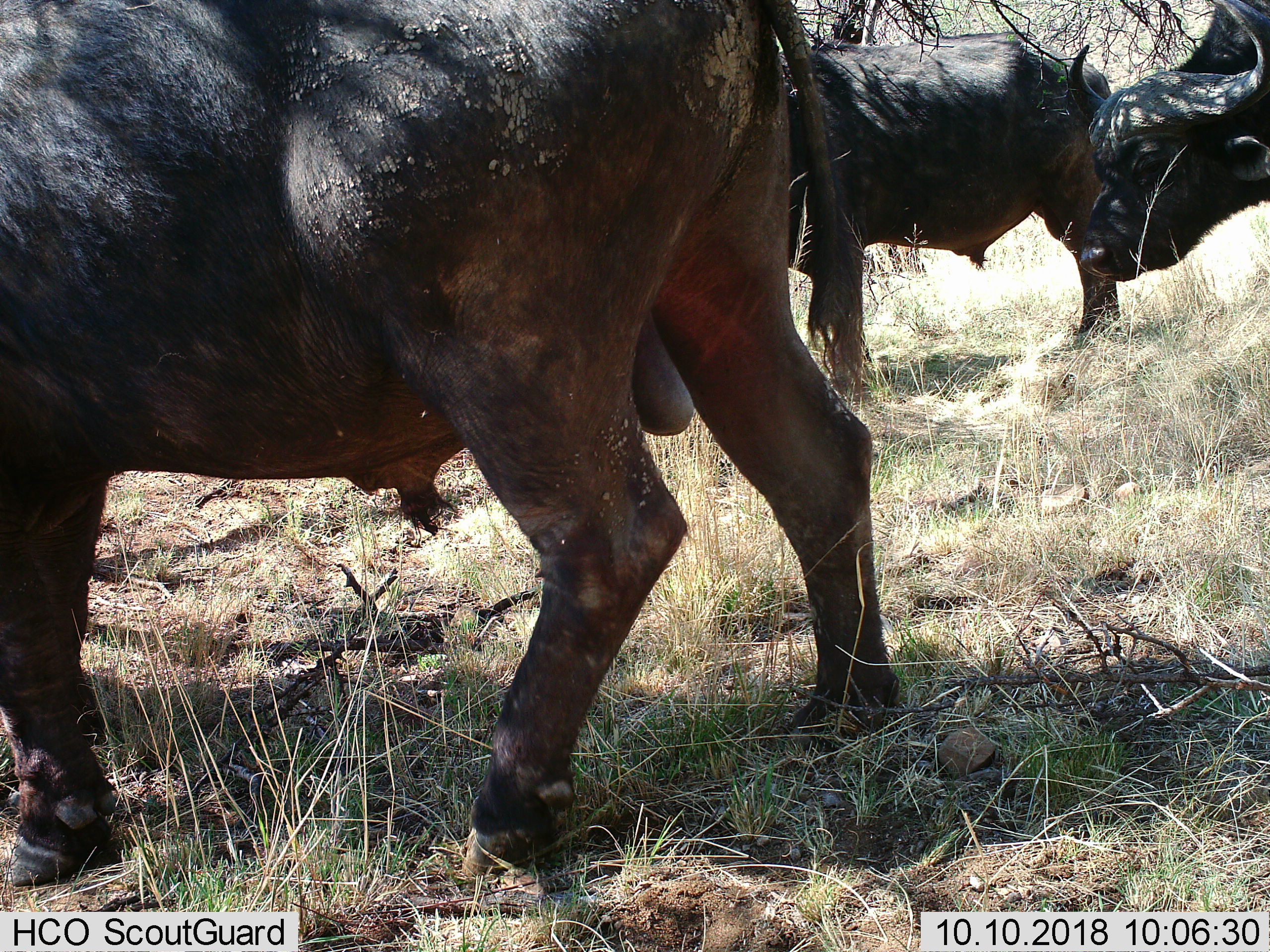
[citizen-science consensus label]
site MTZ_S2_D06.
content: unidentified animal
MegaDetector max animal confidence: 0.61